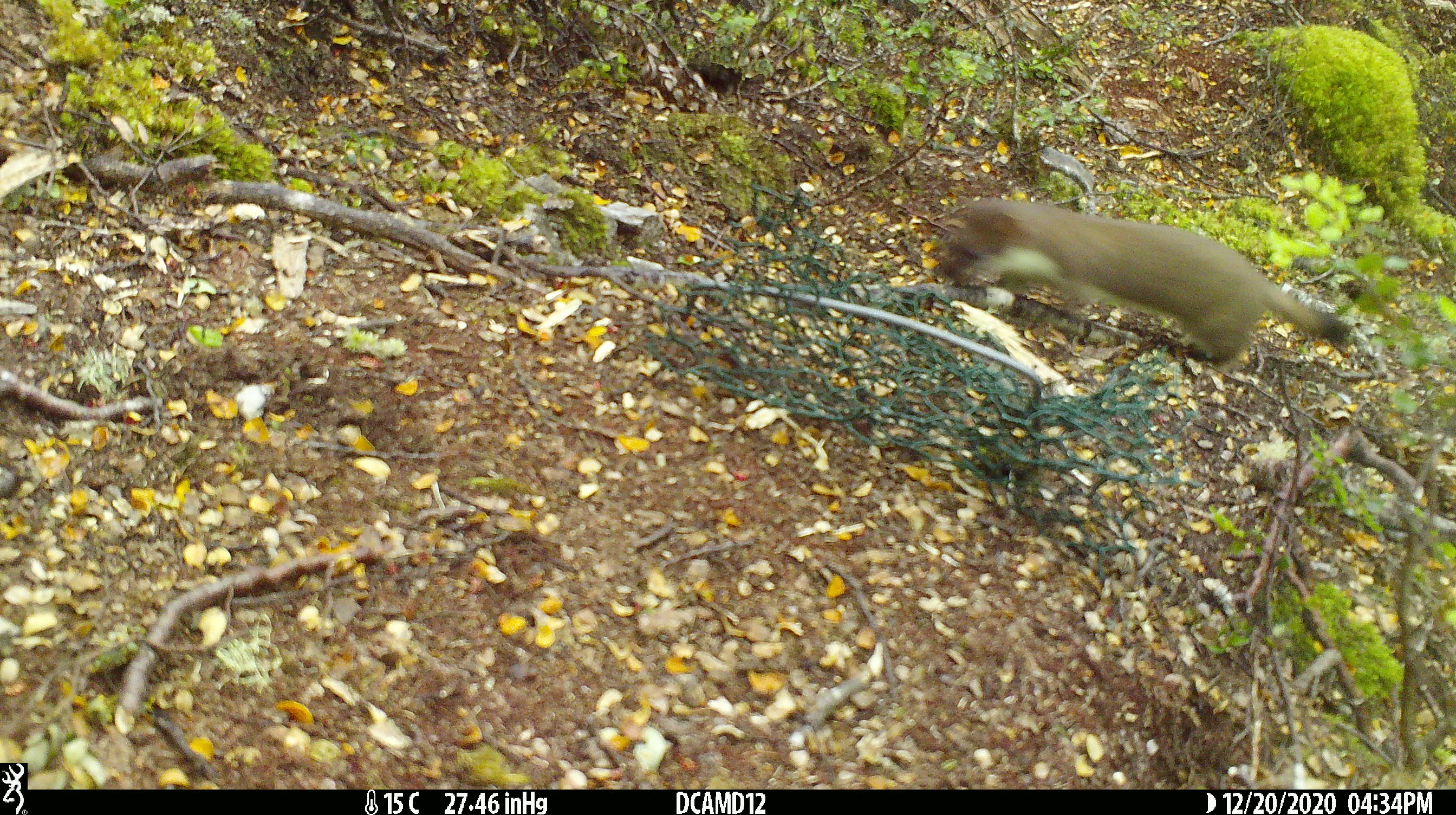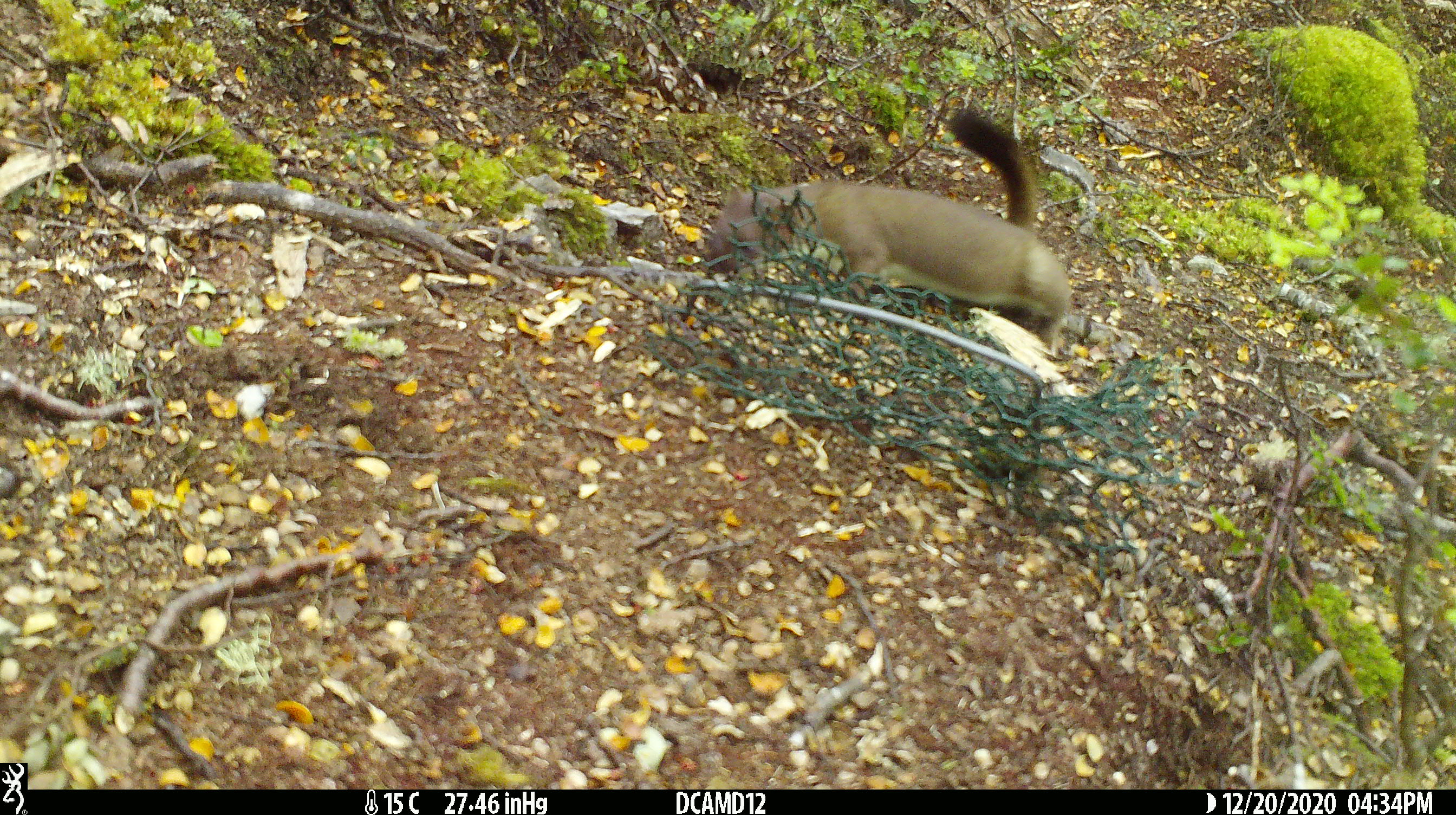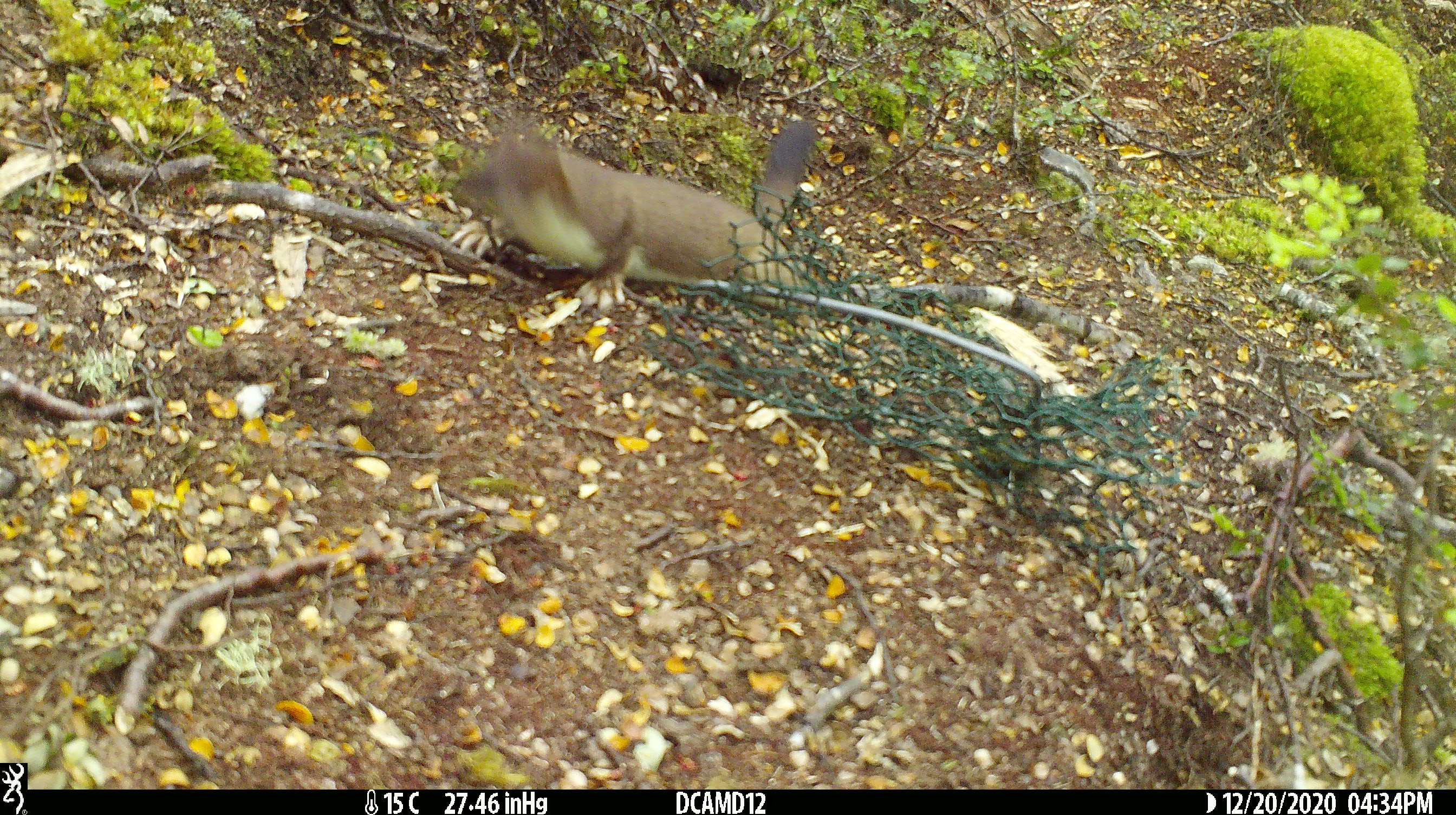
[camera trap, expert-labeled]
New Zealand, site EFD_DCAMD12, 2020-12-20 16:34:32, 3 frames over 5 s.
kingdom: Animalia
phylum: Chordata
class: Mammalia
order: Carnivora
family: Mustelidae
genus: Mustela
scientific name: Mustela erminea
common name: stoat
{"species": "stoat (Mustela erminea)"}